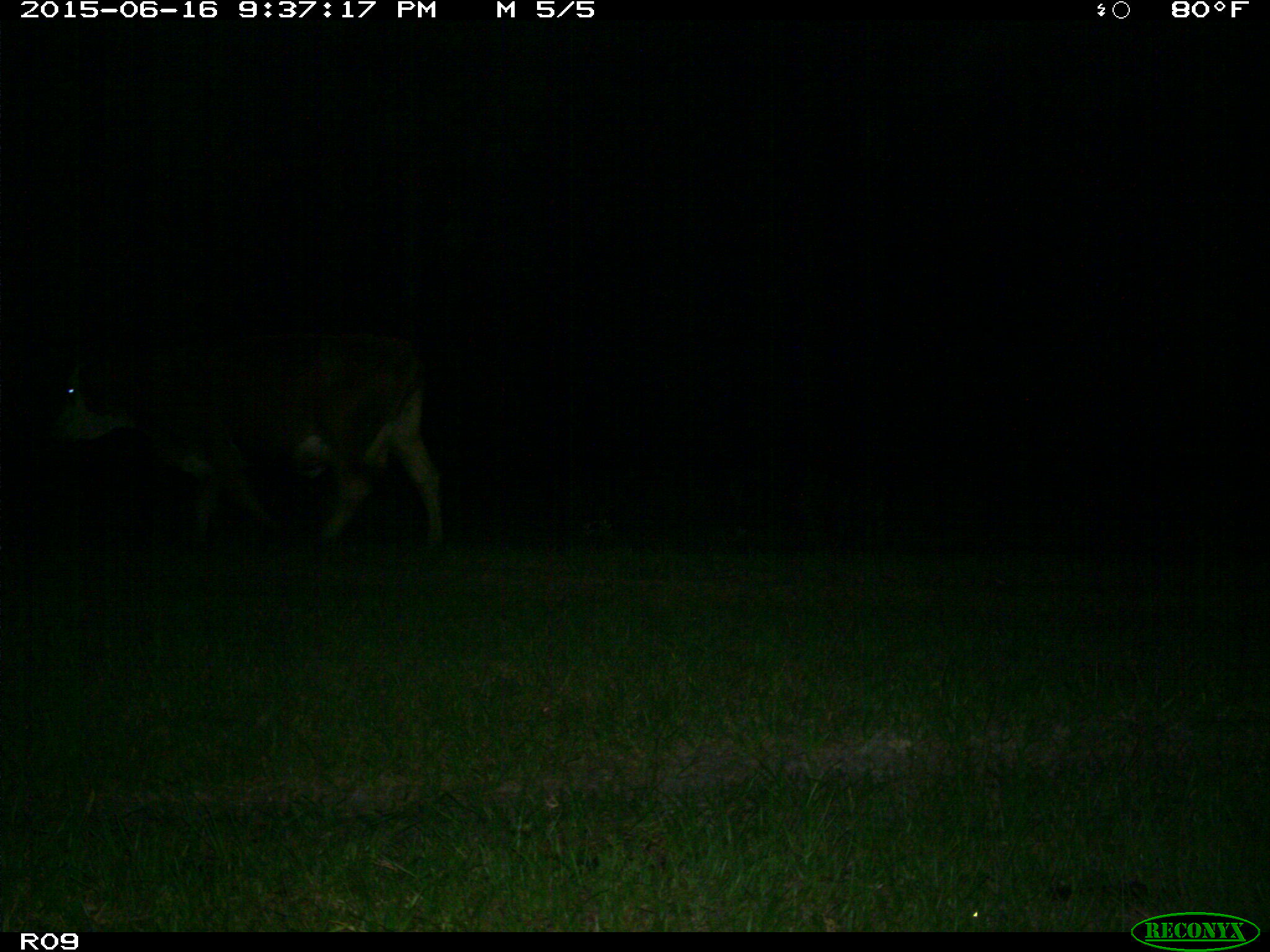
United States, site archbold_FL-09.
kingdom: Animalia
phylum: Chordata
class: Mammalia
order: Artiodactyla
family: Bovidae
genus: Bos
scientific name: Bos taurus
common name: domestic cow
Bos taurus (domestic cow).